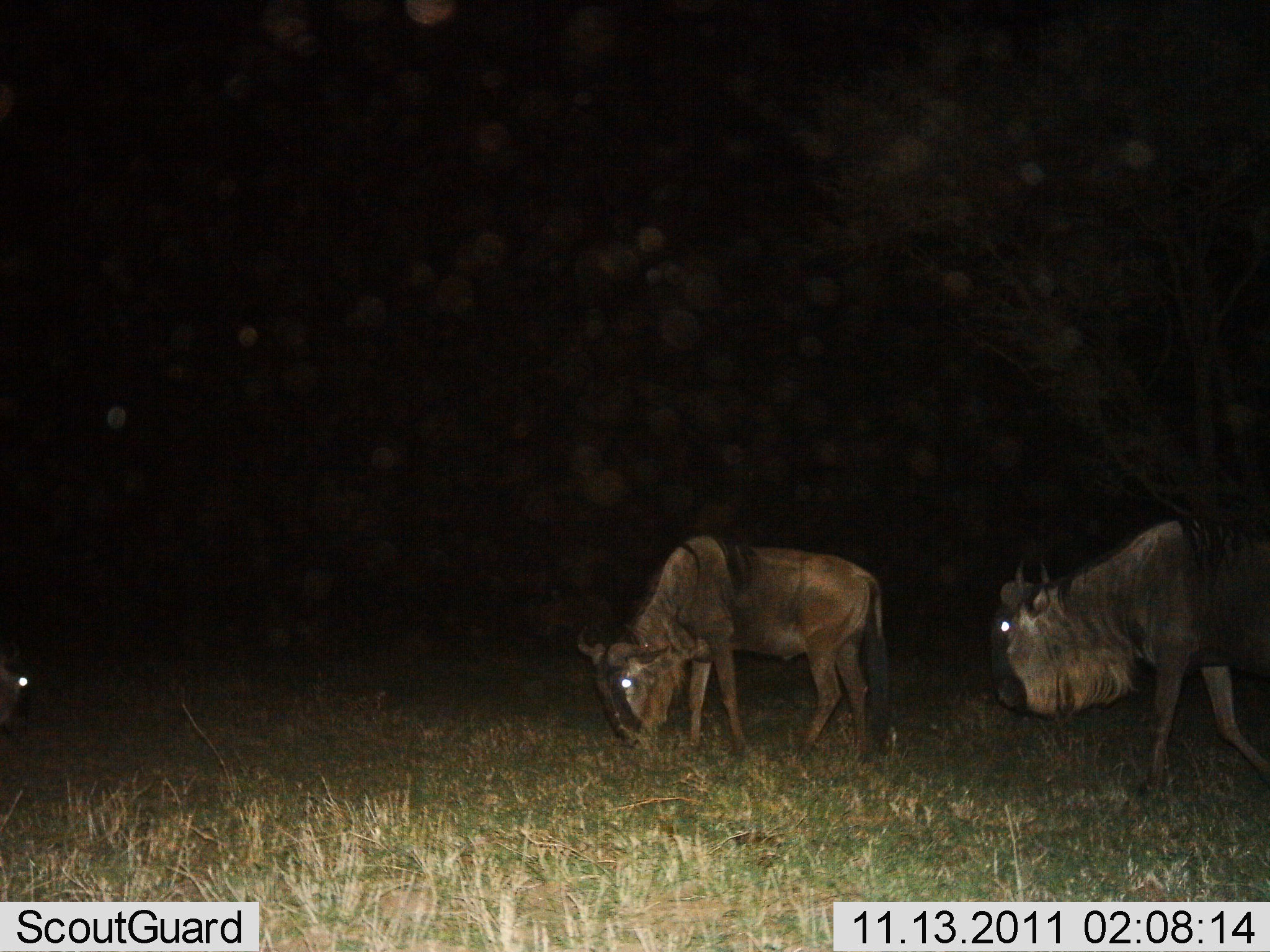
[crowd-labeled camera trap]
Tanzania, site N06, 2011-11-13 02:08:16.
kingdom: Animalia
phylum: Chordata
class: Mammalia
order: Artiodactyla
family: Bovidae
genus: Connochaetes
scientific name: Connochaetes taurinus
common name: blue wildebeest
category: wildebeest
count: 2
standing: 33%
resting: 0%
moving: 33%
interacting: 0%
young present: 0%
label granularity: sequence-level